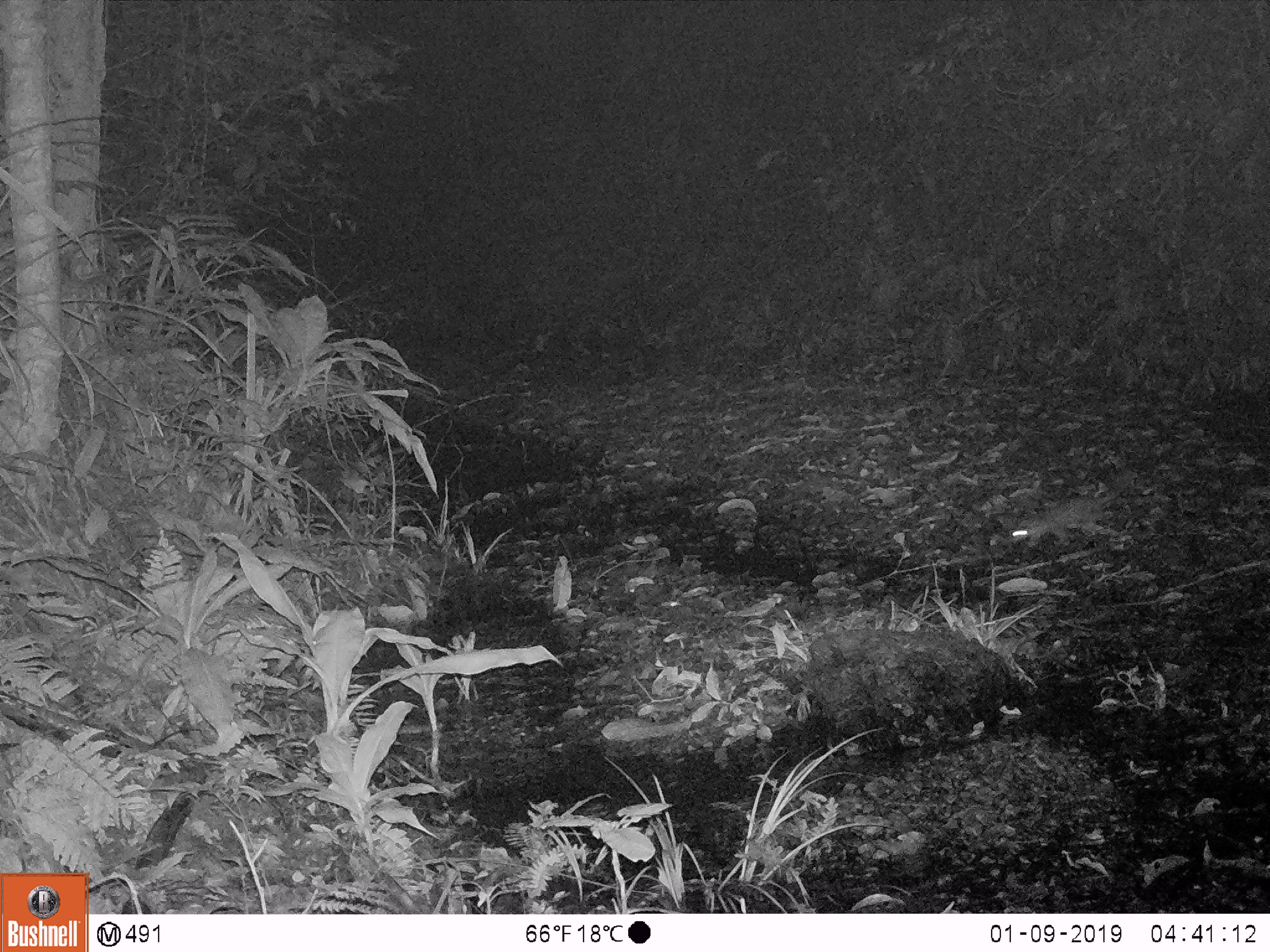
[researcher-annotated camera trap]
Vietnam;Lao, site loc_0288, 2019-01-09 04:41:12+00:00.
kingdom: Animalia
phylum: Chordata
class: Mammalia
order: Carnivora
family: Mustelidae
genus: Melogale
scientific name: Melogale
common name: ferret badger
Ferret badger (Melogale). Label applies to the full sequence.